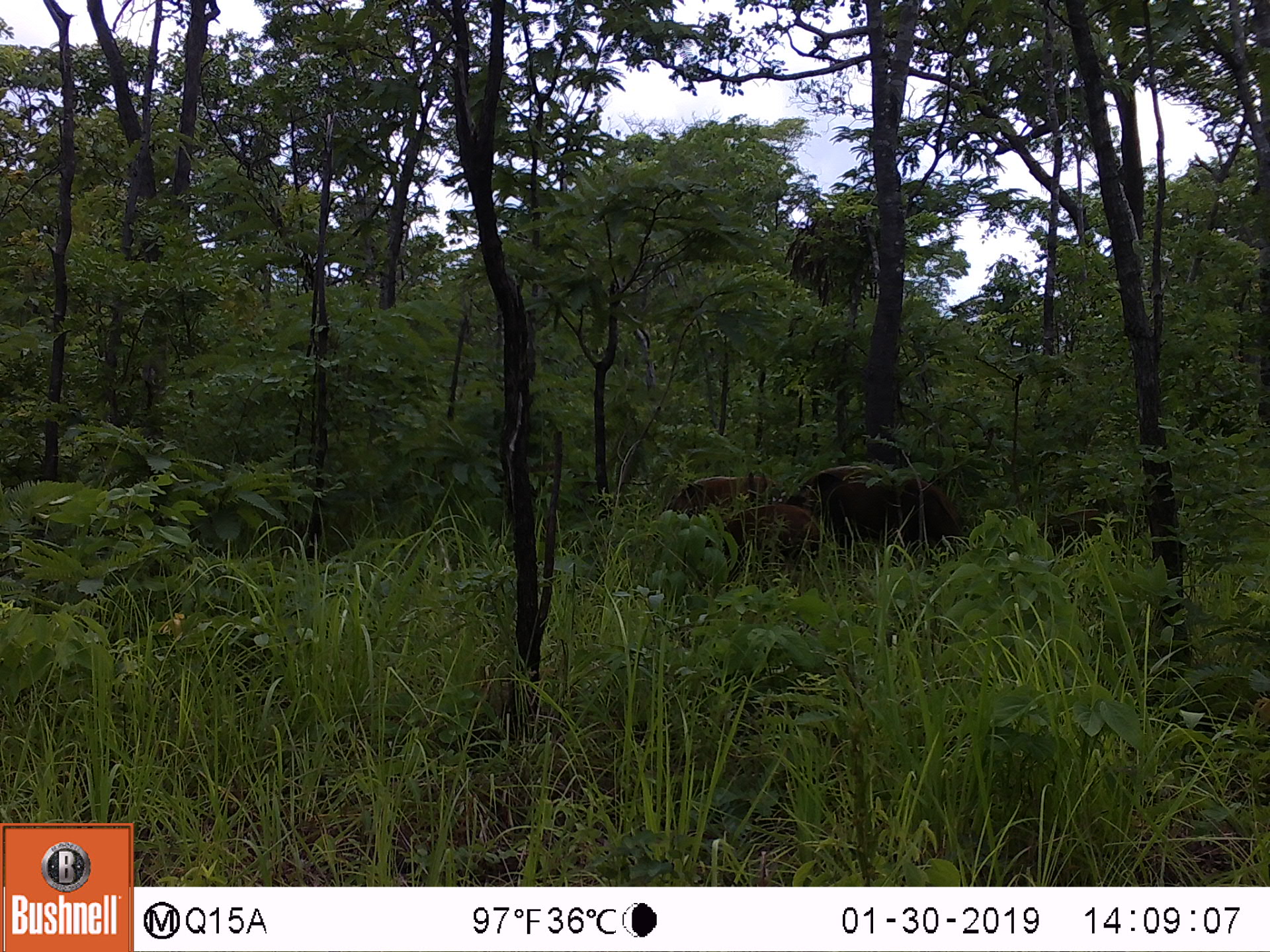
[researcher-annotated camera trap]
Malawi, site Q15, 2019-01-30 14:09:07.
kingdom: Animalia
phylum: Chordata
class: Mammalia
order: Artiodactyla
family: Suidae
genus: Potamochoerus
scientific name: Potamochoerus larvatus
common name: bushpig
Bushpig (Potamochoerus larvatus), count 4.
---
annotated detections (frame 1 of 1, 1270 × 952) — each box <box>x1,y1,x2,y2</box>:
bushpig: <box>815,461,965,551</box>; <box>722,502,830,564</box>; <box>663,468,774,517</box>; <box>1038,504,1119,551</box>